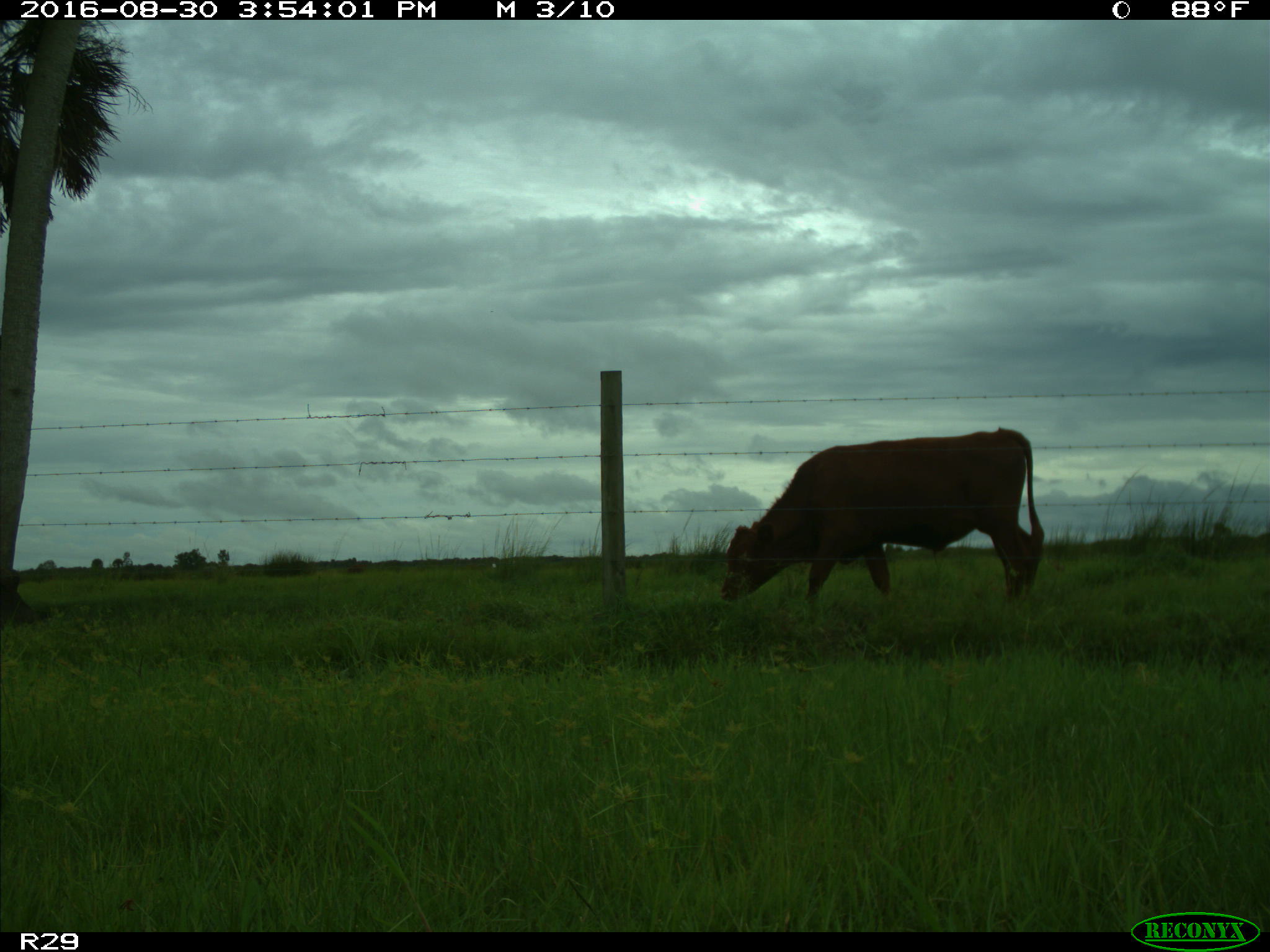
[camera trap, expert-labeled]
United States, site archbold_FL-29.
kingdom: Animalia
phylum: Chordata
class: Mammalia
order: Artiodactyla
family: Bovidae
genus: Bos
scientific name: Bos taurus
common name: domestic cow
Bos taurus (domestic cow).